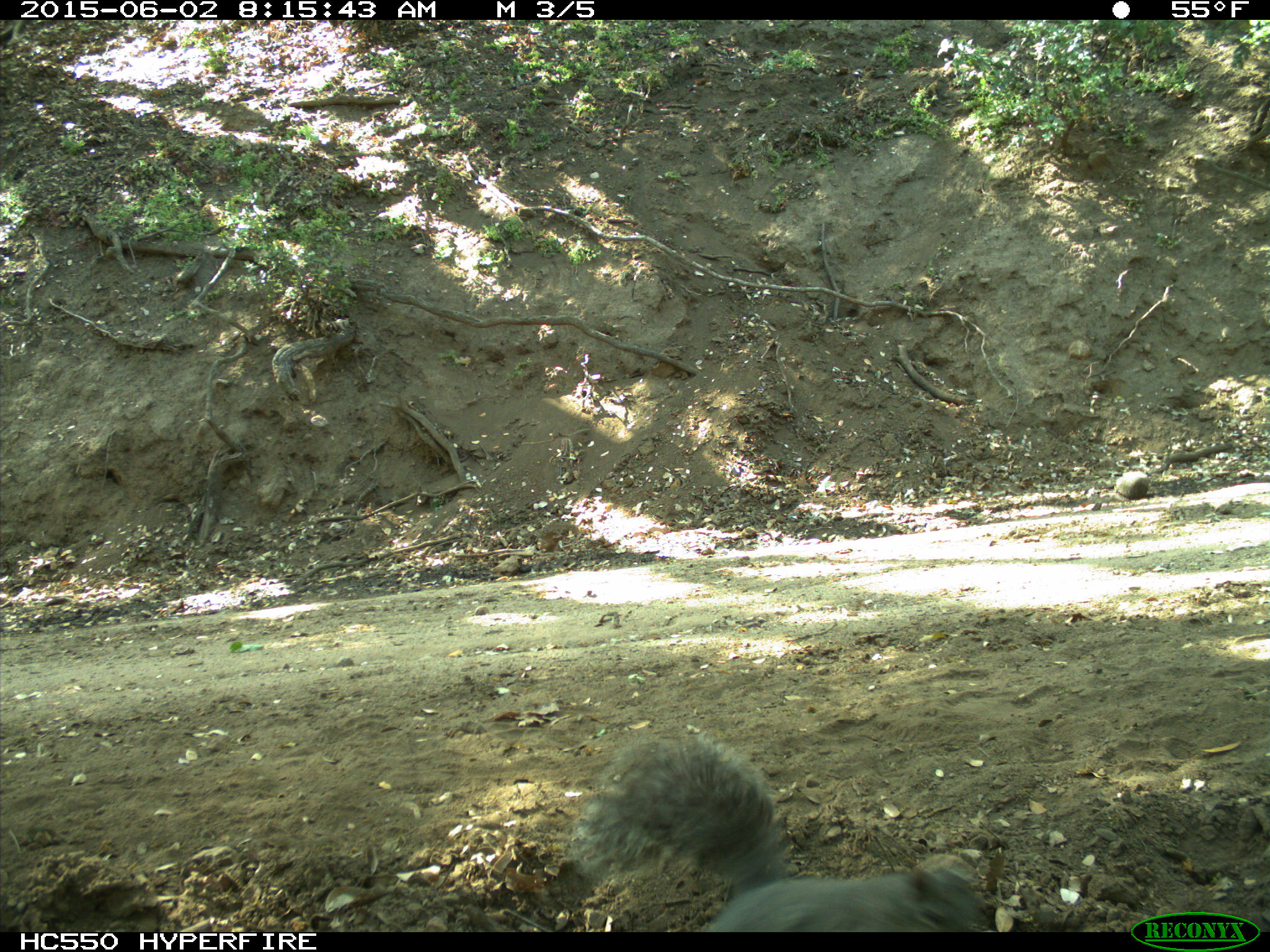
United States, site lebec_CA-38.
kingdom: Animalia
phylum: Chordata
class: Mammalia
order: Rodentia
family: Sciuridae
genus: Sciurus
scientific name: Sciurus carolinensis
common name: eastern gray squirrel